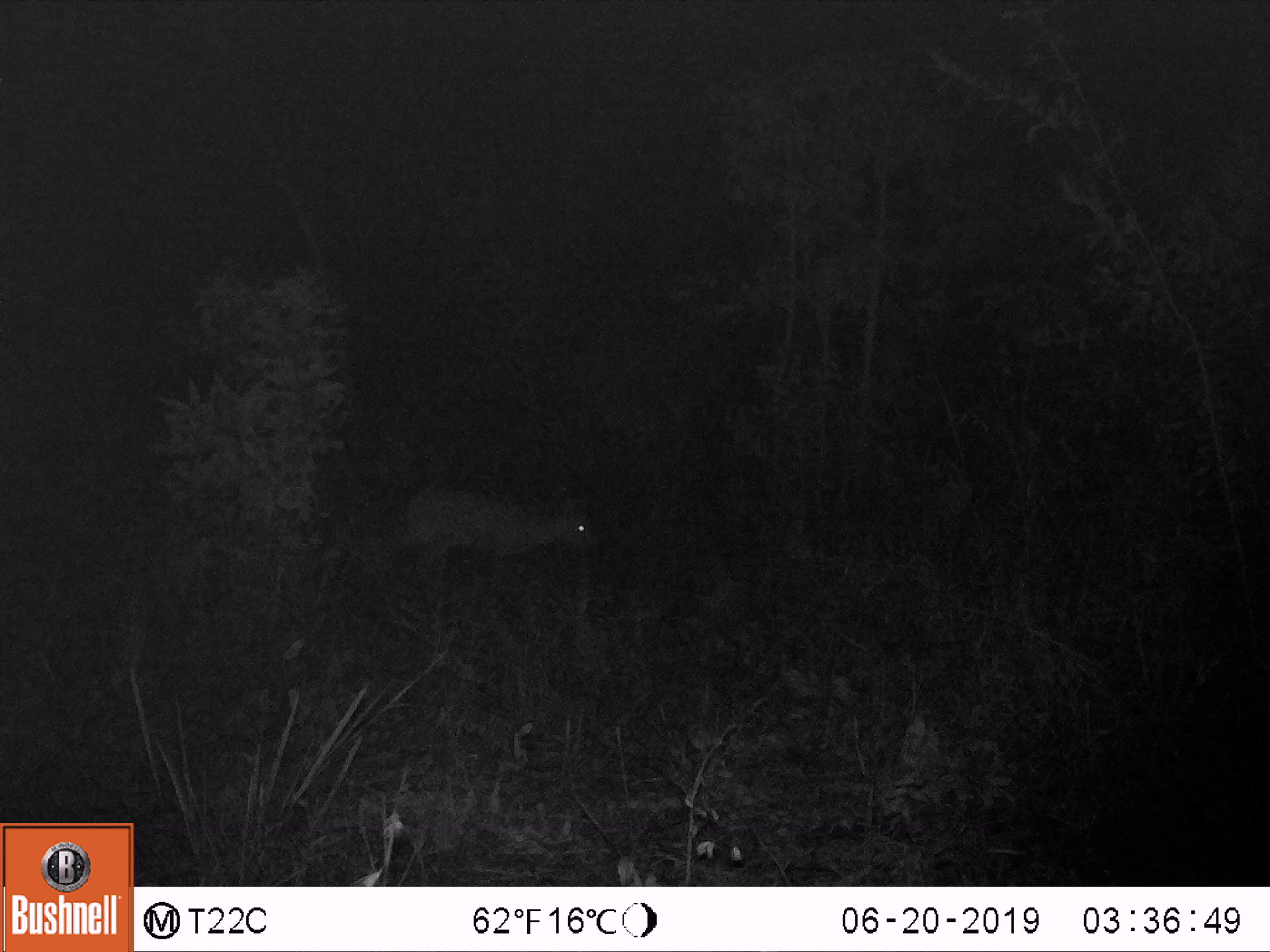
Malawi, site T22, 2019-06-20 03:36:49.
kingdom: Animalia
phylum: Chordata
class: Mammalia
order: Artiodactyla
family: Bovidae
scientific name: Antilopinae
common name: small antelope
Small antelope (Antilopinae), count 1.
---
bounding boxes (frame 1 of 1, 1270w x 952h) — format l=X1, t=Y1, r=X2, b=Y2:
small antelope: l=377, t=468, r=627, b=607